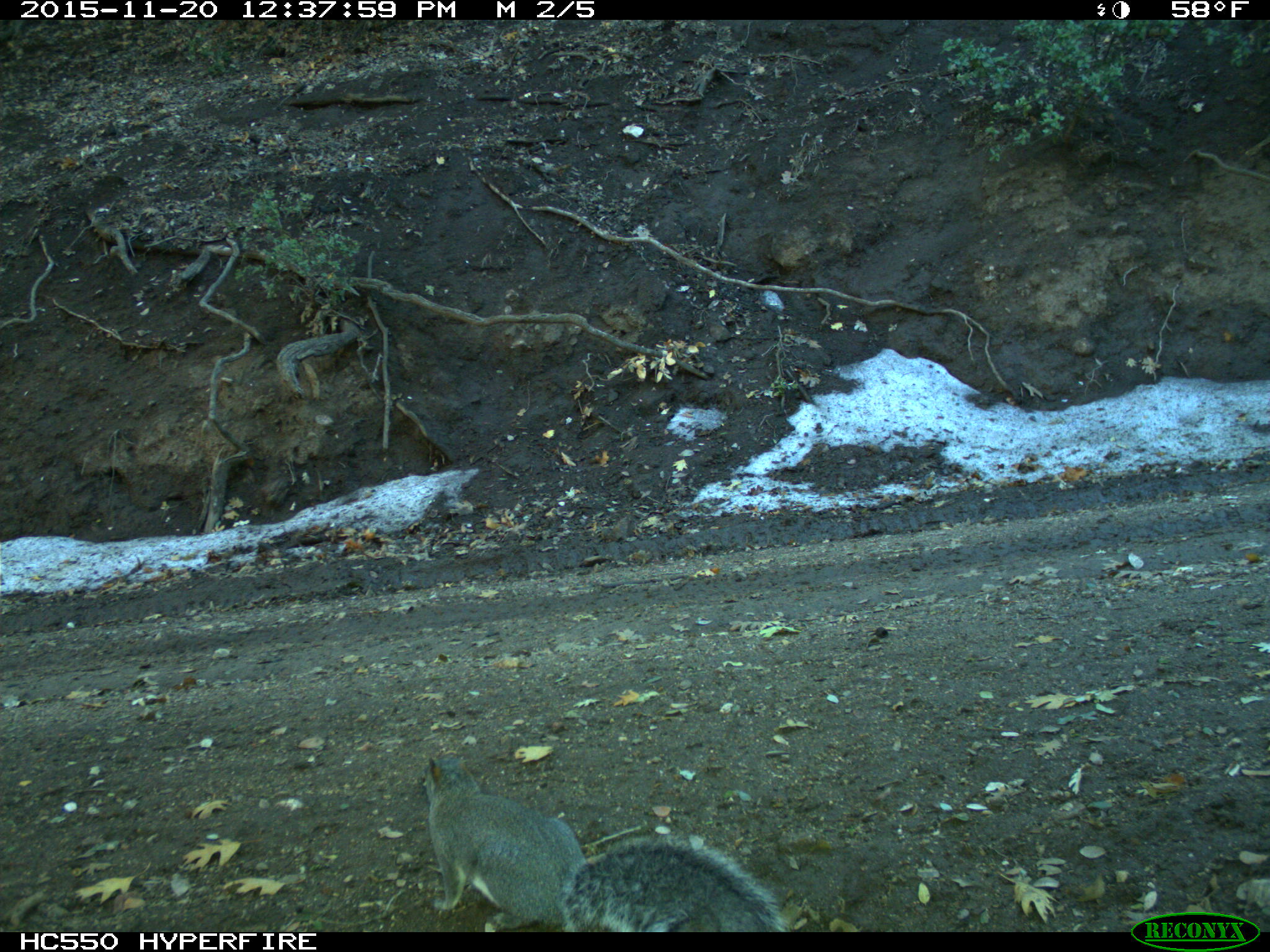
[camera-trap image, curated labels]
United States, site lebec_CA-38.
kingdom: Animalia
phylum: Chordata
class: Mammalia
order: Rodentia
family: Sciuridae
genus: Sciurus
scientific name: Sciurus carolinensis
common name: eastern gray squirrel